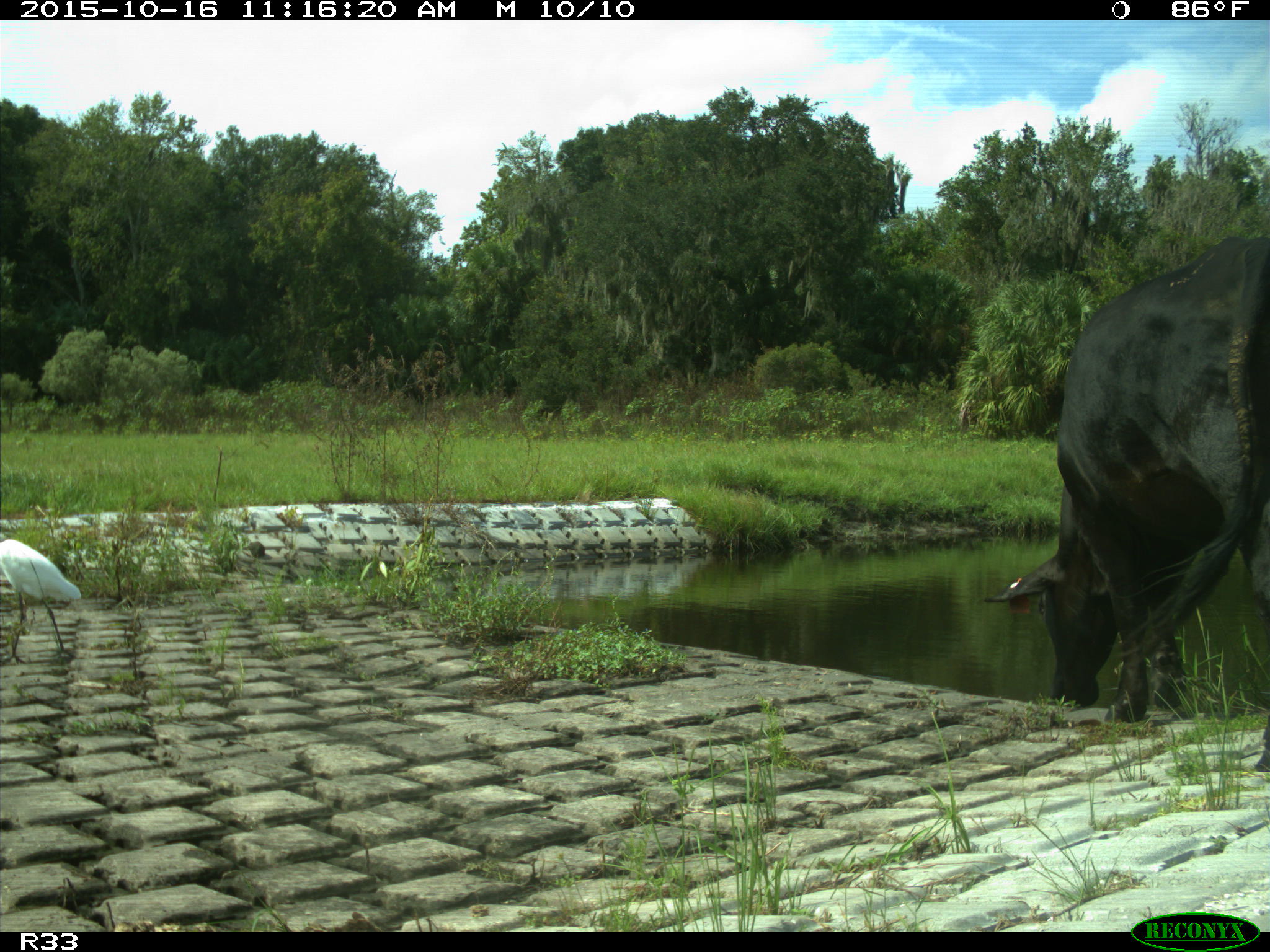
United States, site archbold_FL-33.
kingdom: Animalia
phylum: Chordata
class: Mammalia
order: Artiodactyla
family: Bovidae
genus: Bos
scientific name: Bos taurus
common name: domestic cow